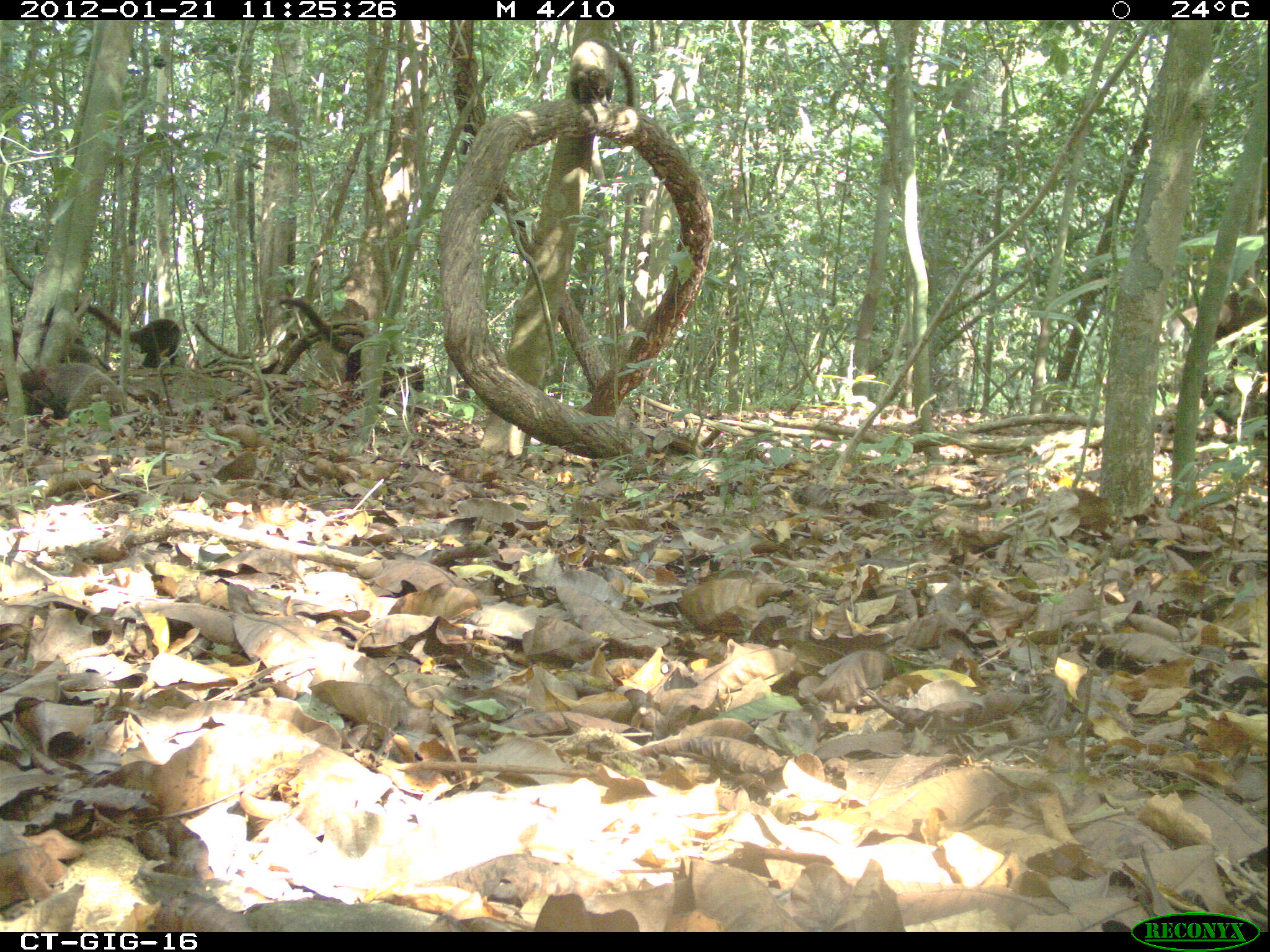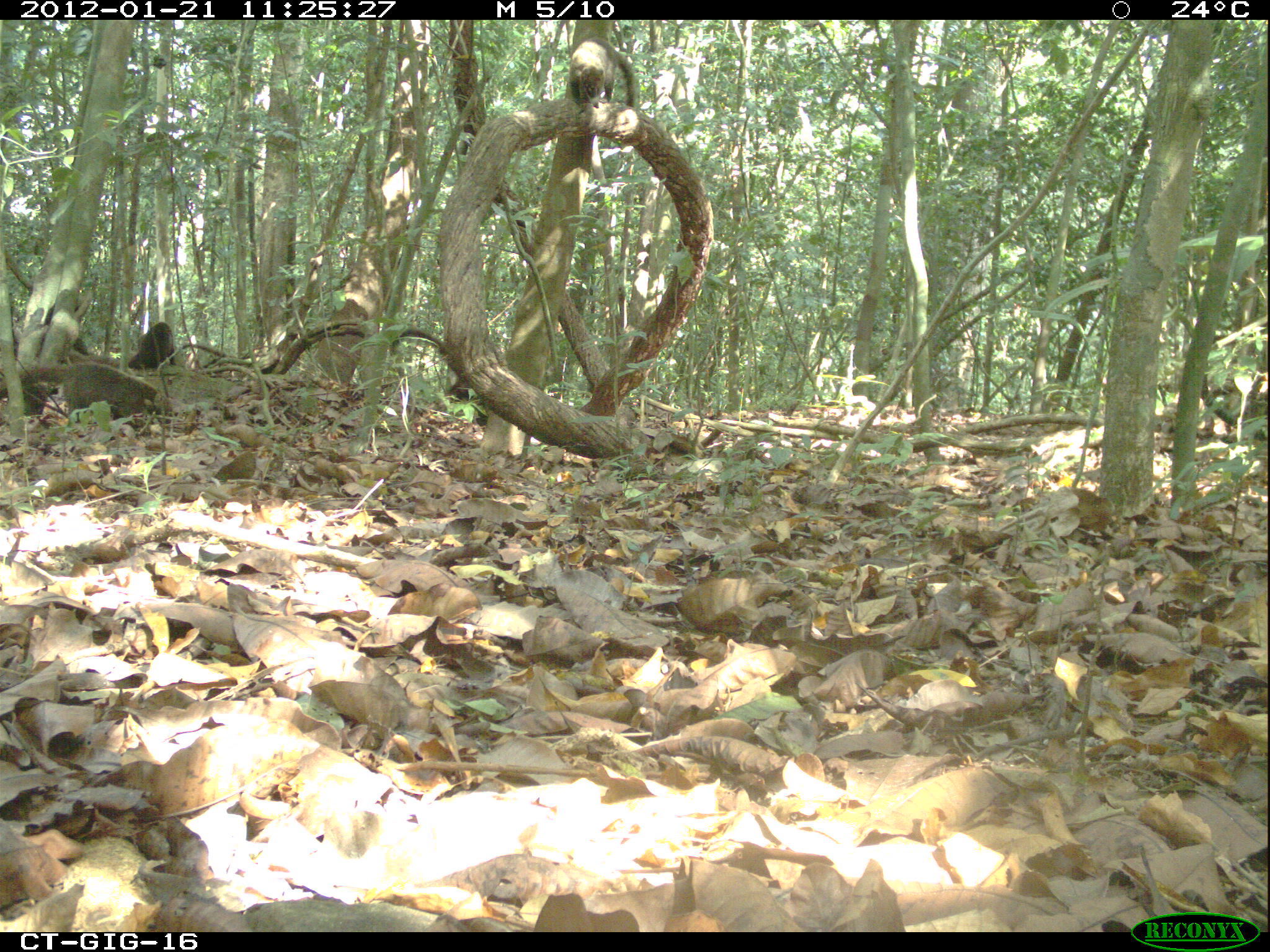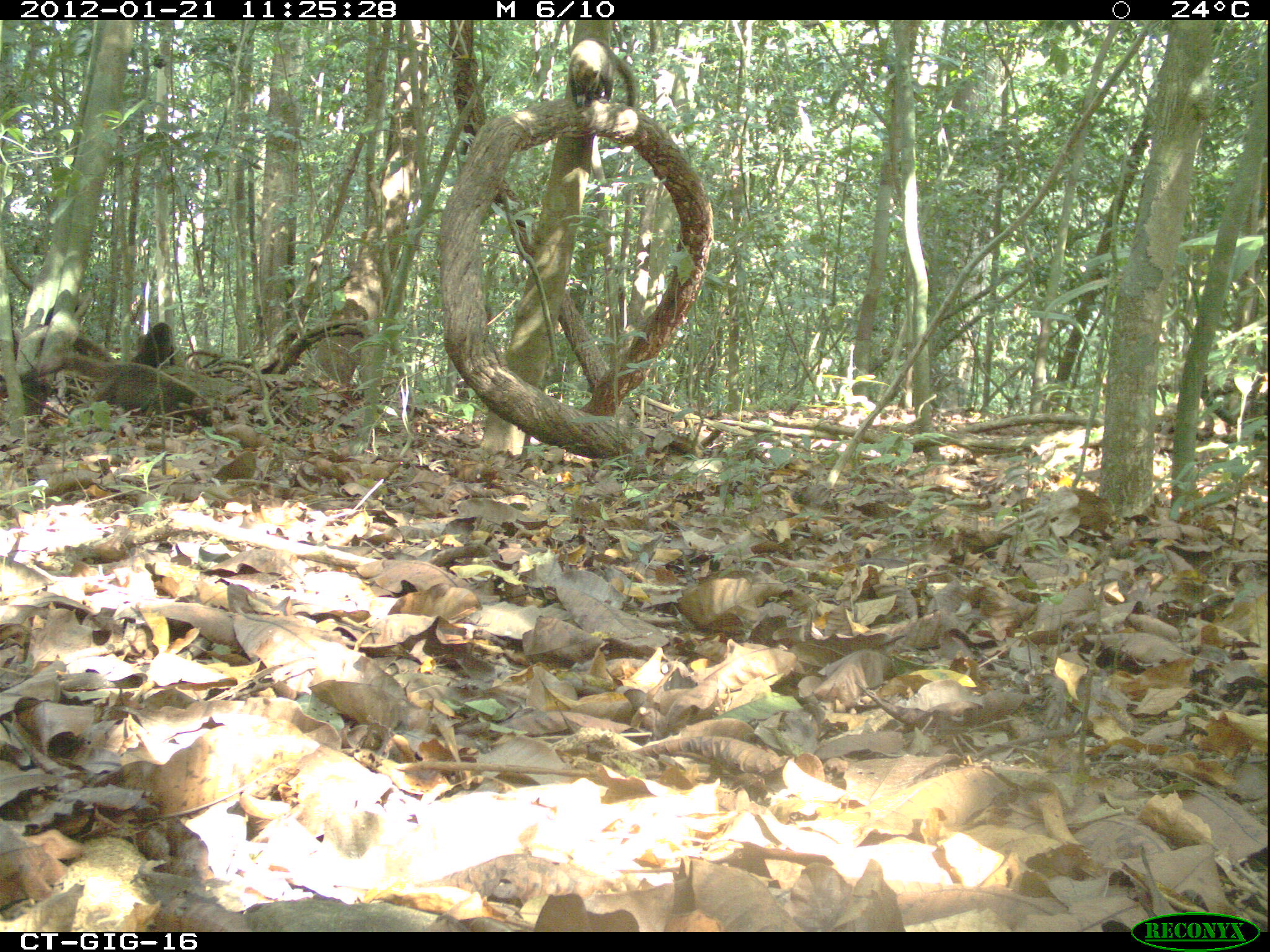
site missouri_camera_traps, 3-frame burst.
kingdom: Animalia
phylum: Chordata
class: Mammalia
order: Carnivora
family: Procyonidae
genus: Nasua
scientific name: Nasua narica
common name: white-nosed coati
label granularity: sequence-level